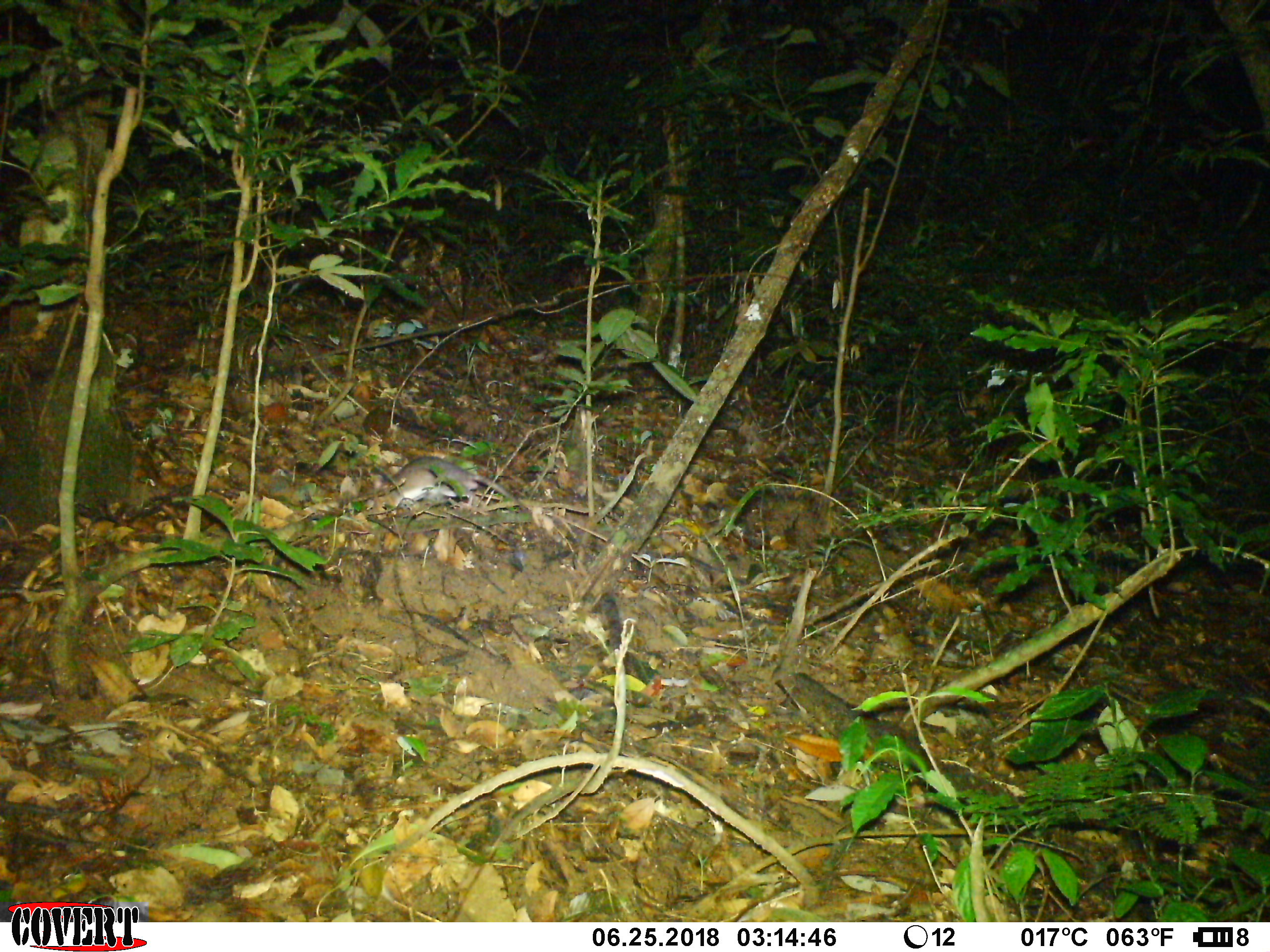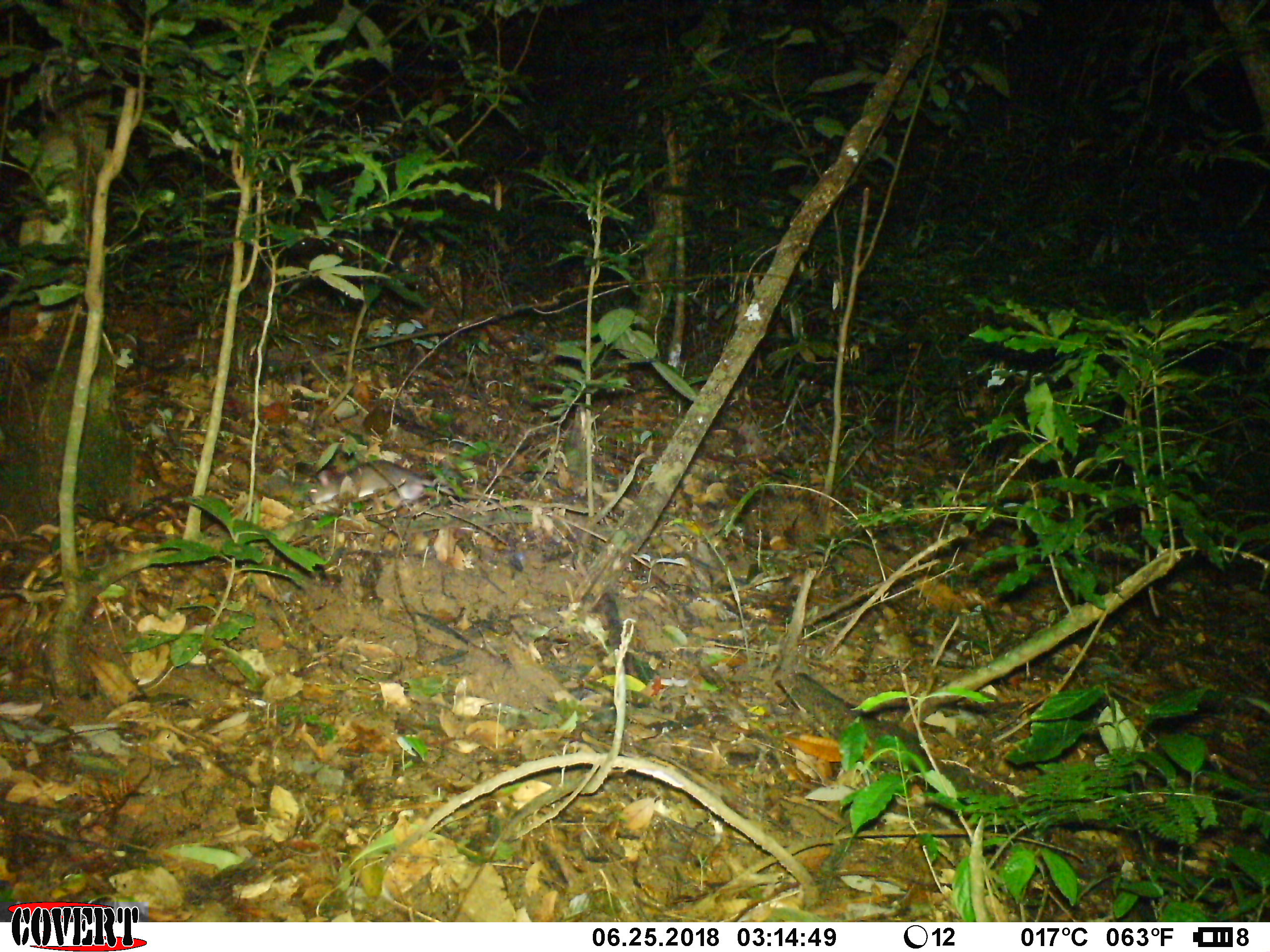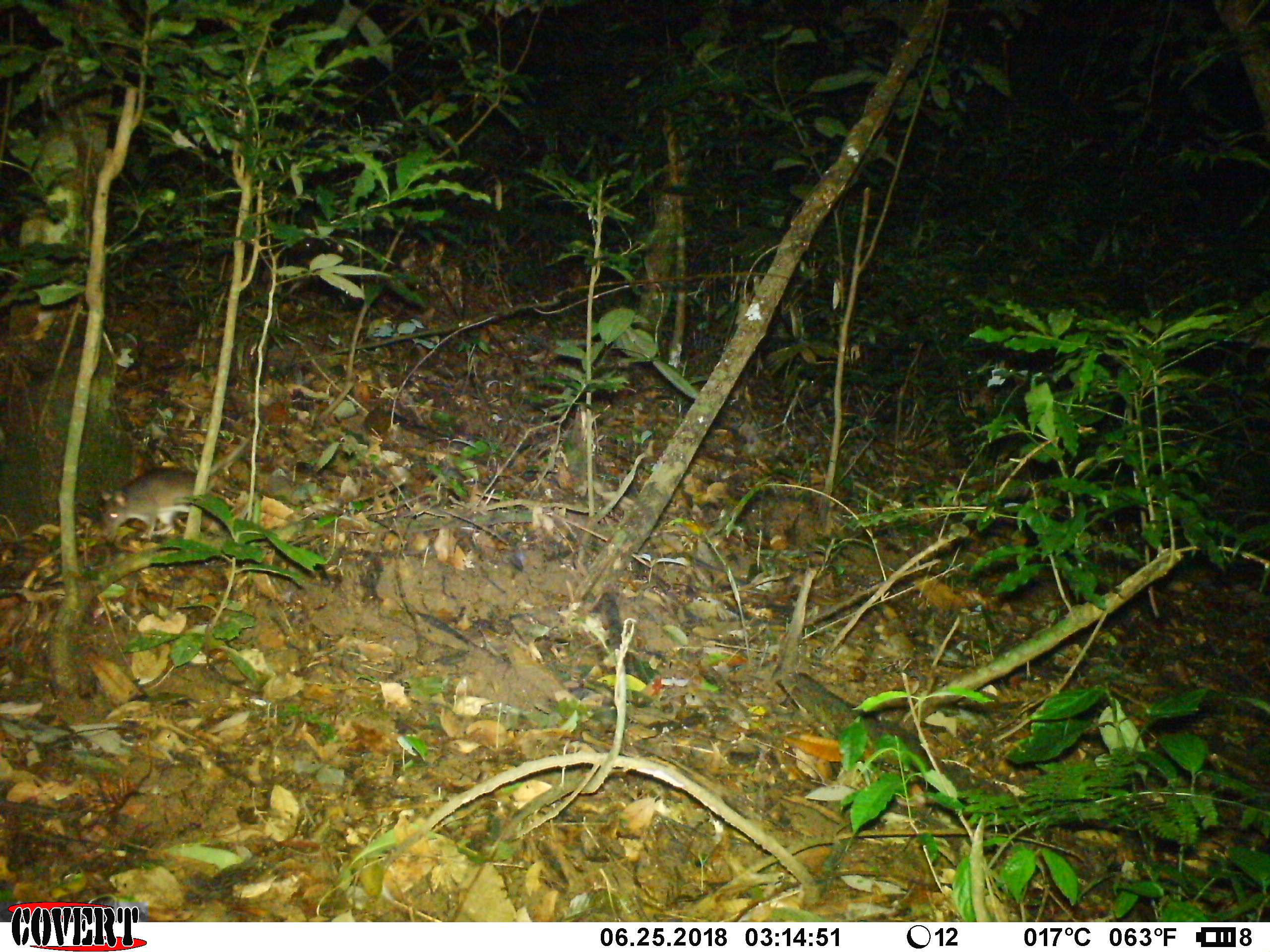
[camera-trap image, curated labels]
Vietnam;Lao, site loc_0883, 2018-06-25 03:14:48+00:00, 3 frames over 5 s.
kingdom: Animalia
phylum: Chordata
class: Mammalia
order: Rodentia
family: Muridae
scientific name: Muridae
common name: old-world mice and rats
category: unidentified murid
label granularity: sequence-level